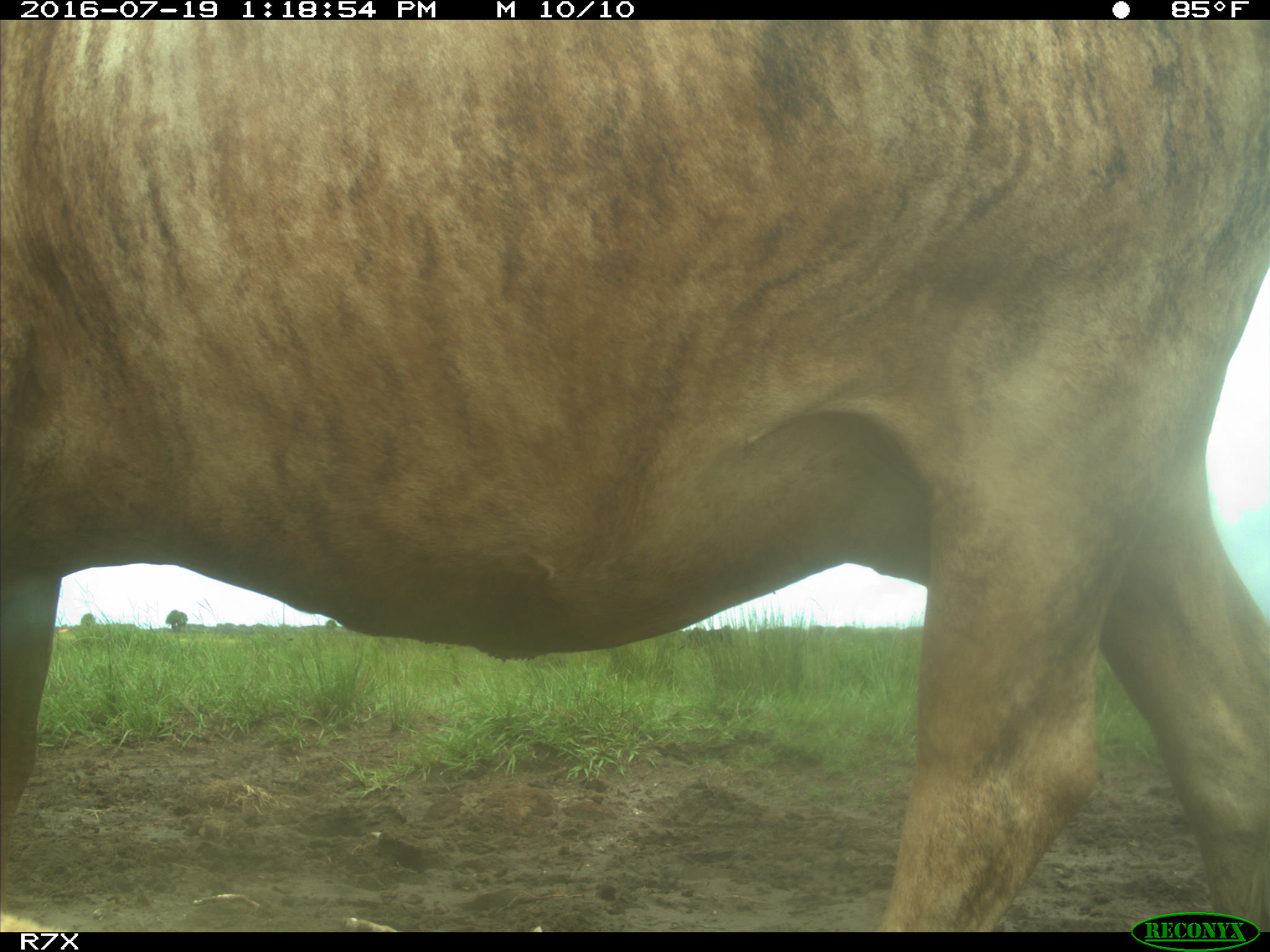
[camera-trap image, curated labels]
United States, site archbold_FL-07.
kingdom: Animalia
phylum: Chordata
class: Mammalia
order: Artiodactyla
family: Bovidae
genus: Bos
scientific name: Bos taurus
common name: domestic cow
Bos taurus (domestic cow).